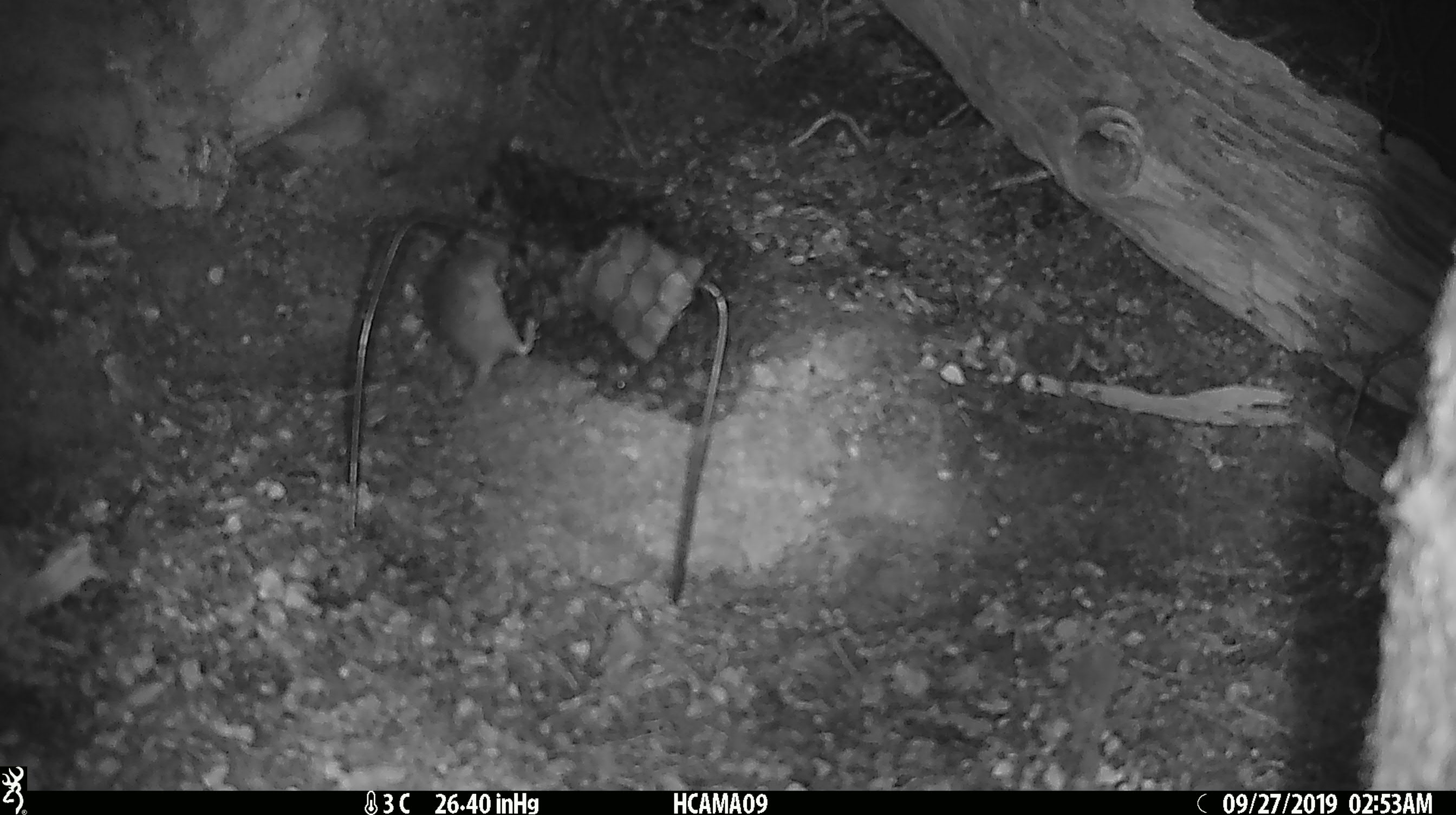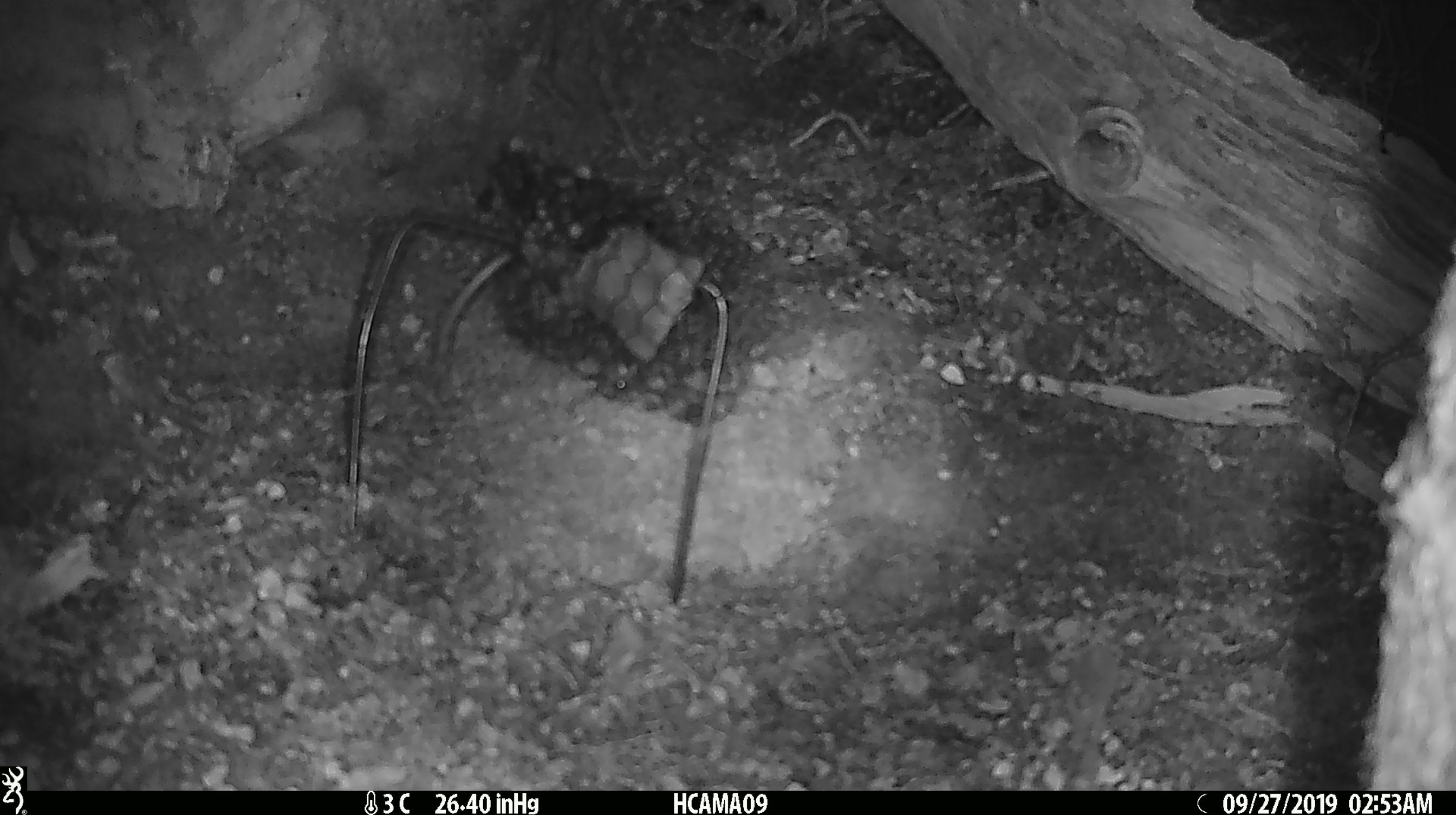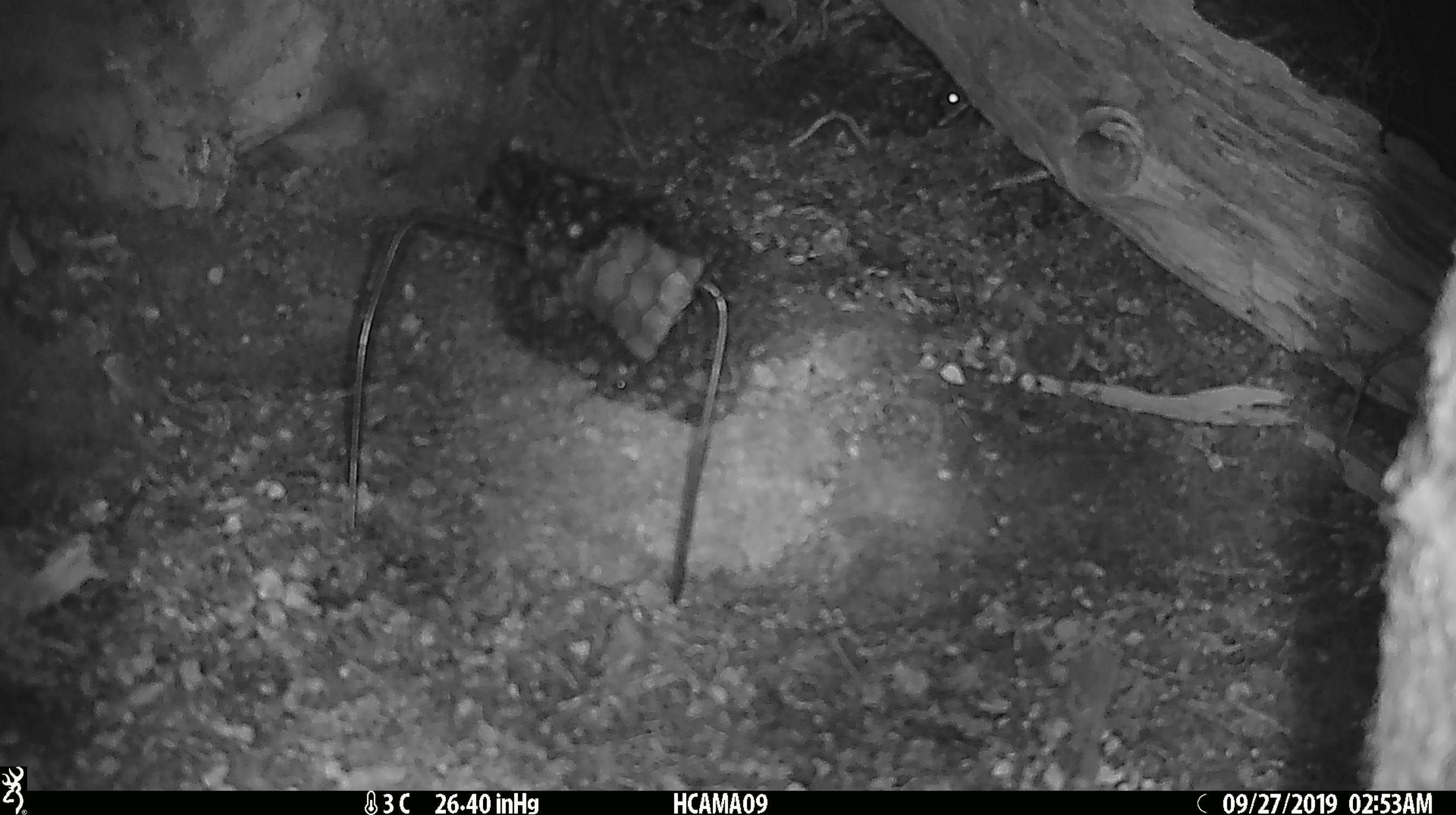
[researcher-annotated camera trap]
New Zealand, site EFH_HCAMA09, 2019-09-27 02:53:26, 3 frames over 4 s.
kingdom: Animalia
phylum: Chordata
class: Mammalia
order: Rodentia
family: Muridae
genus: Mus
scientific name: Mus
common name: mouse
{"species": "mouse (Mus)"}